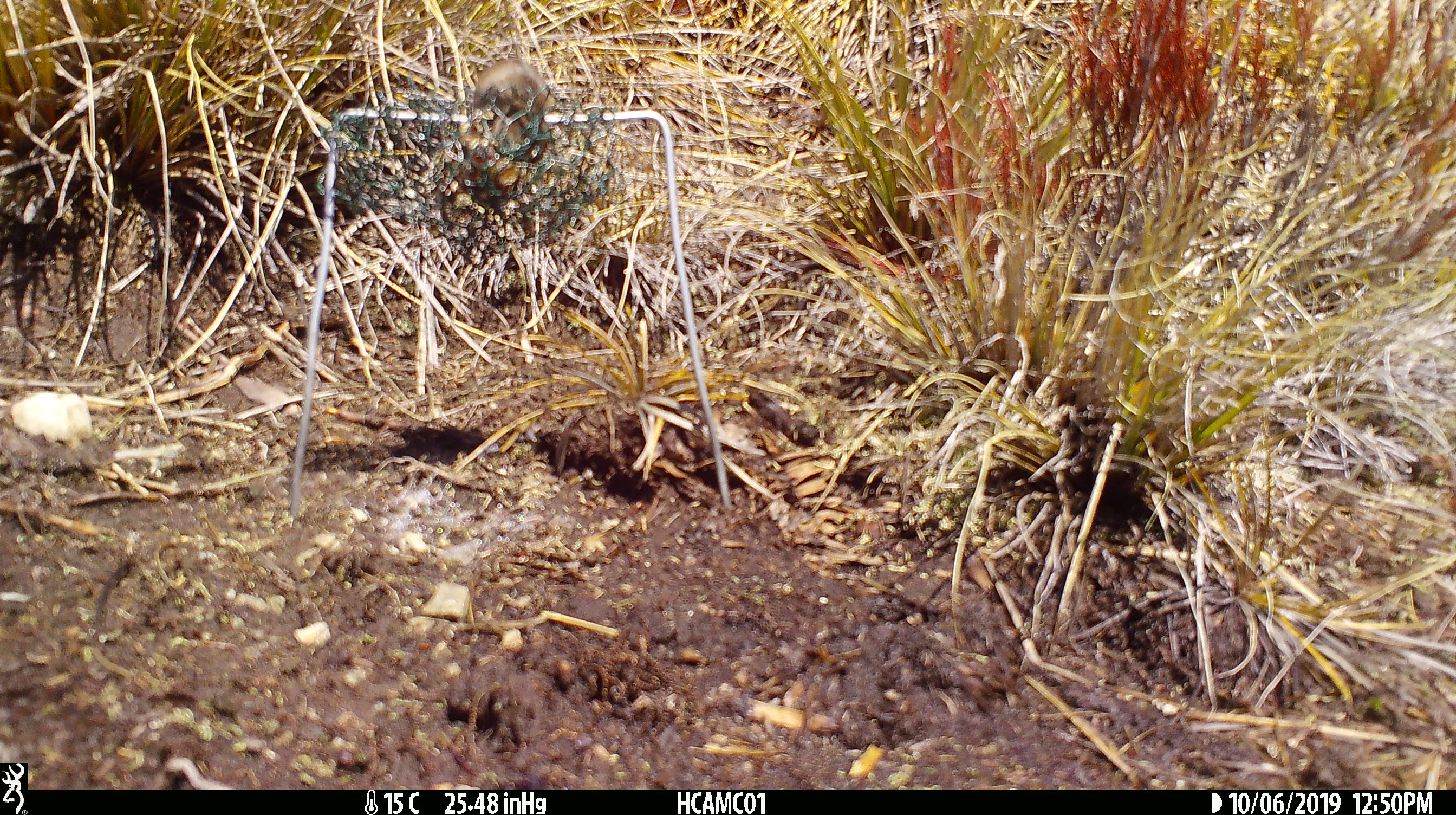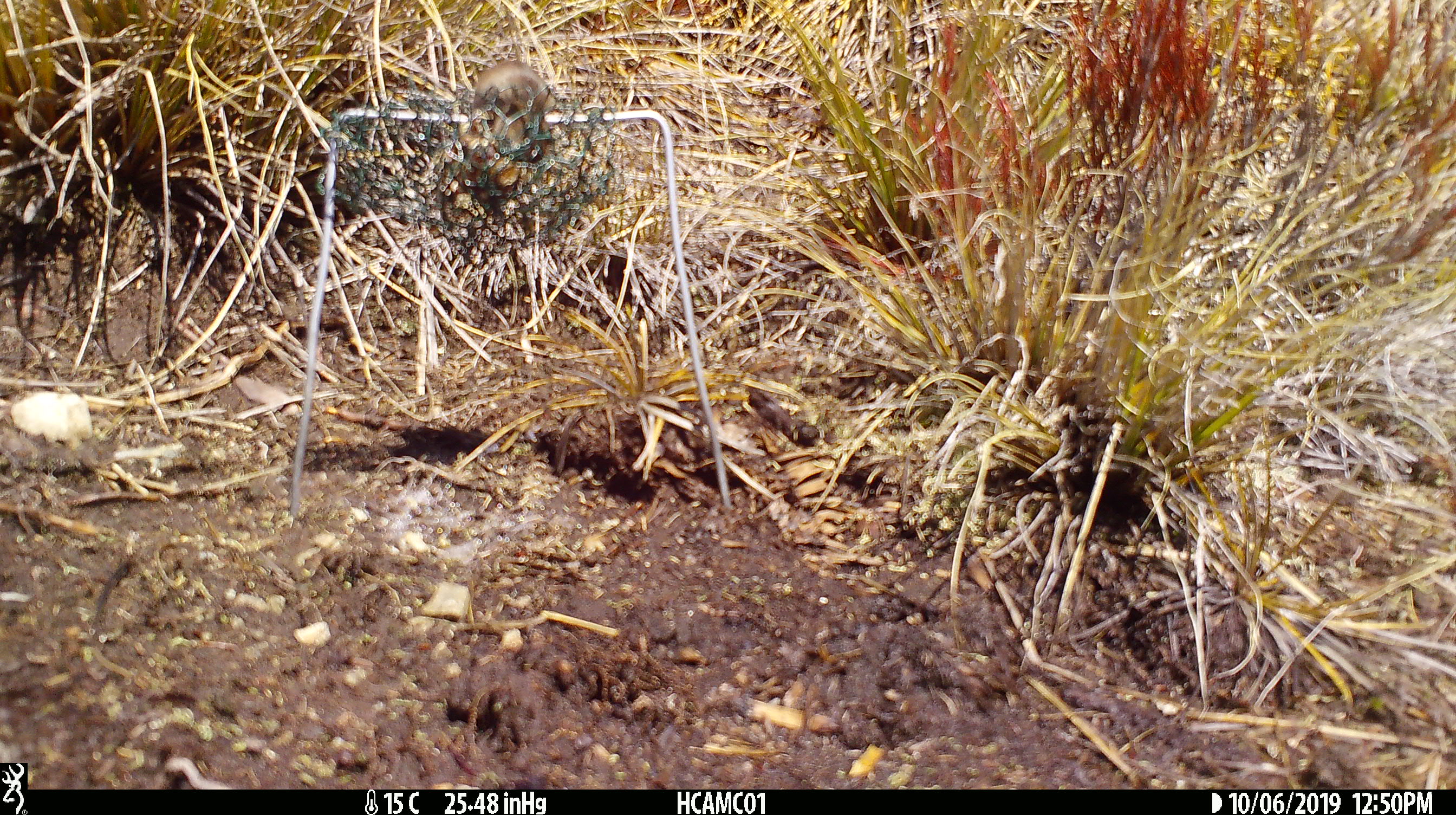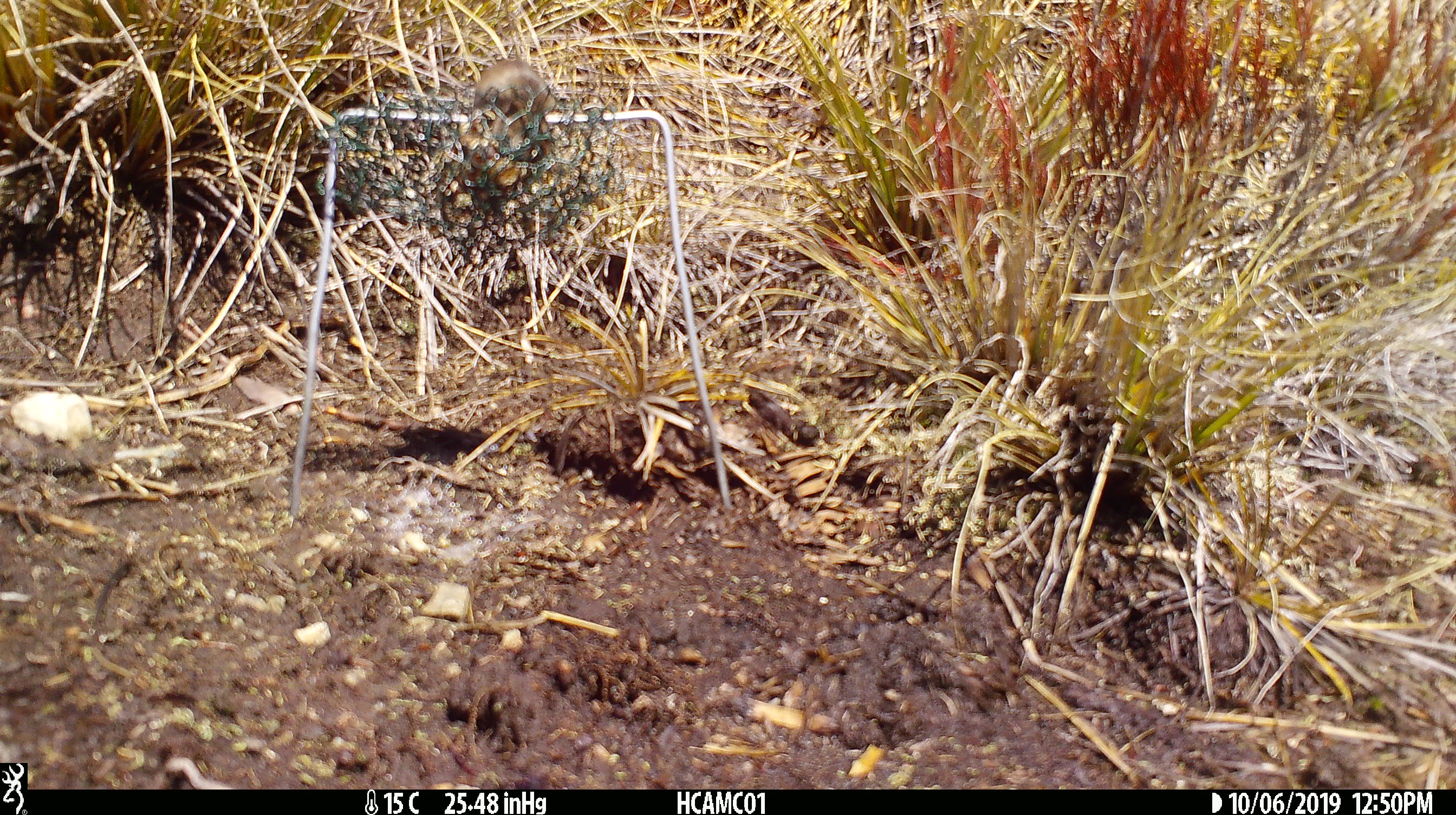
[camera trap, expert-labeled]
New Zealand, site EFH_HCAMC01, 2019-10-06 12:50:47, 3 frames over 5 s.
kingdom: Animalia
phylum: Chordata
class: Mammalia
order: Rodentia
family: Muridae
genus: Mus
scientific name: Mus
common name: mouse